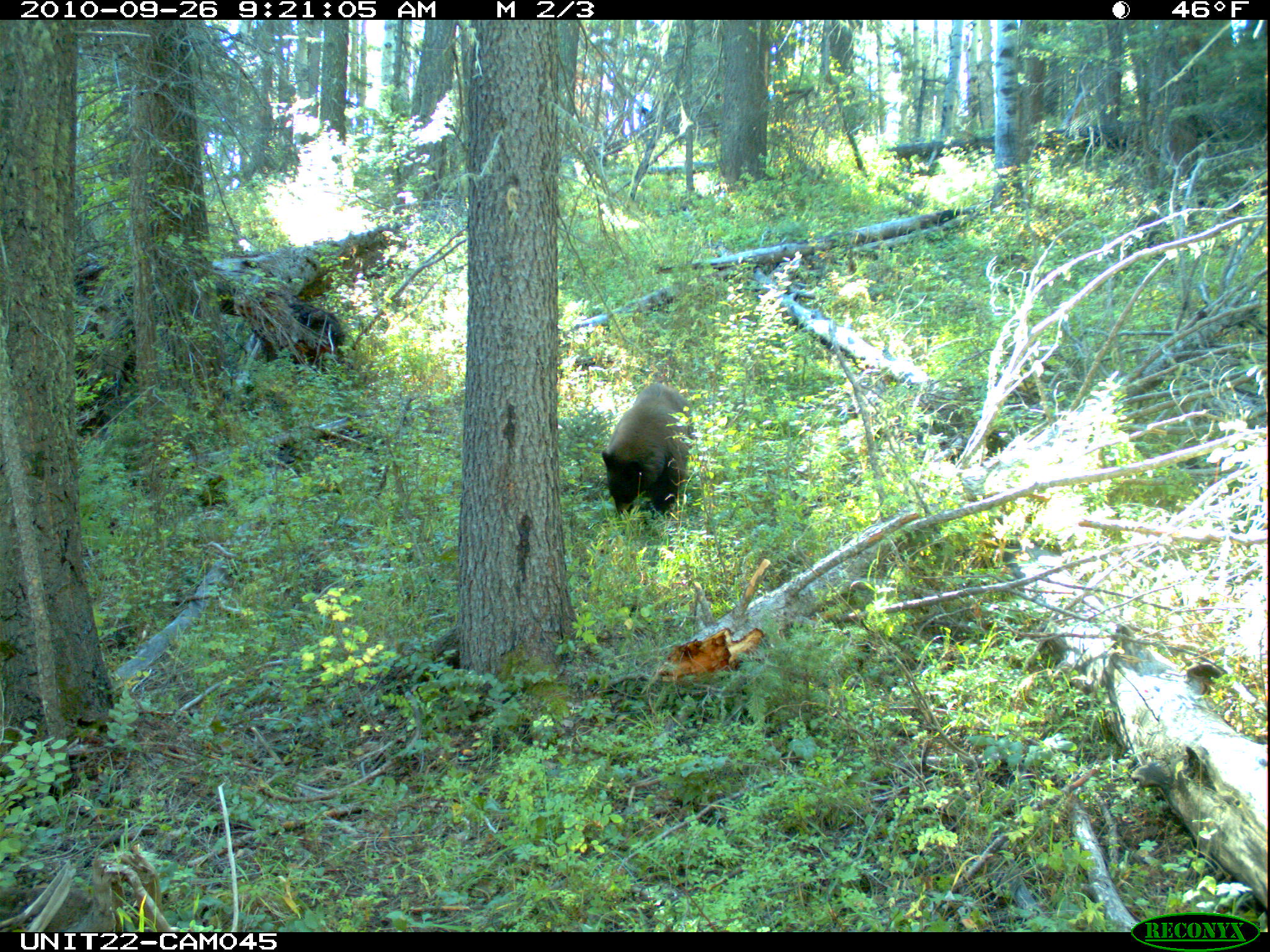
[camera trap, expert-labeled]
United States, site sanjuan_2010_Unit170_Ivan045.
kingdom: Animalia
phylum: Chordata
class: Mammalia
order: Carnivora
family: Ursidae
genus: Ursus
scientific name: Ursus americanus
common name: american black bear